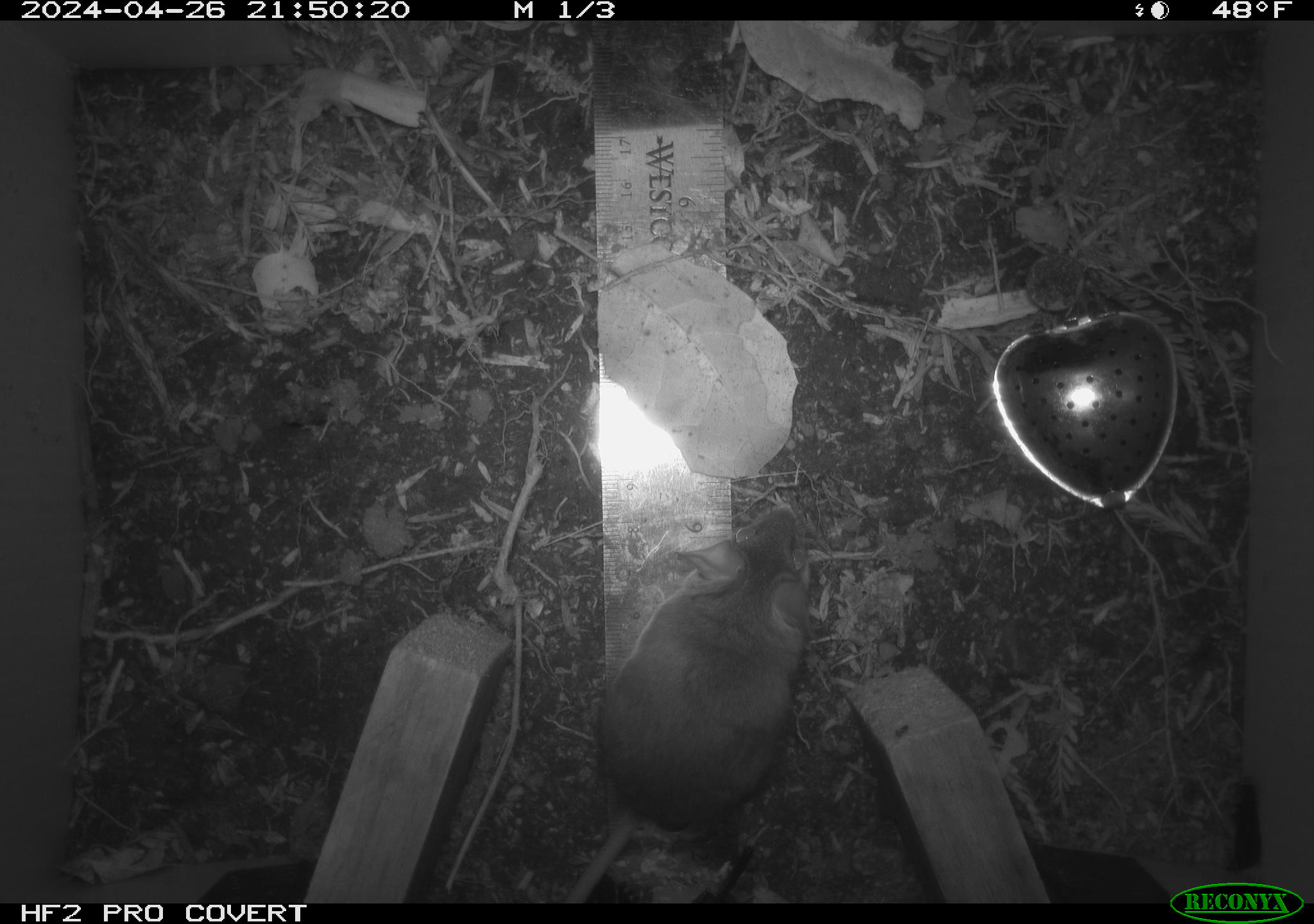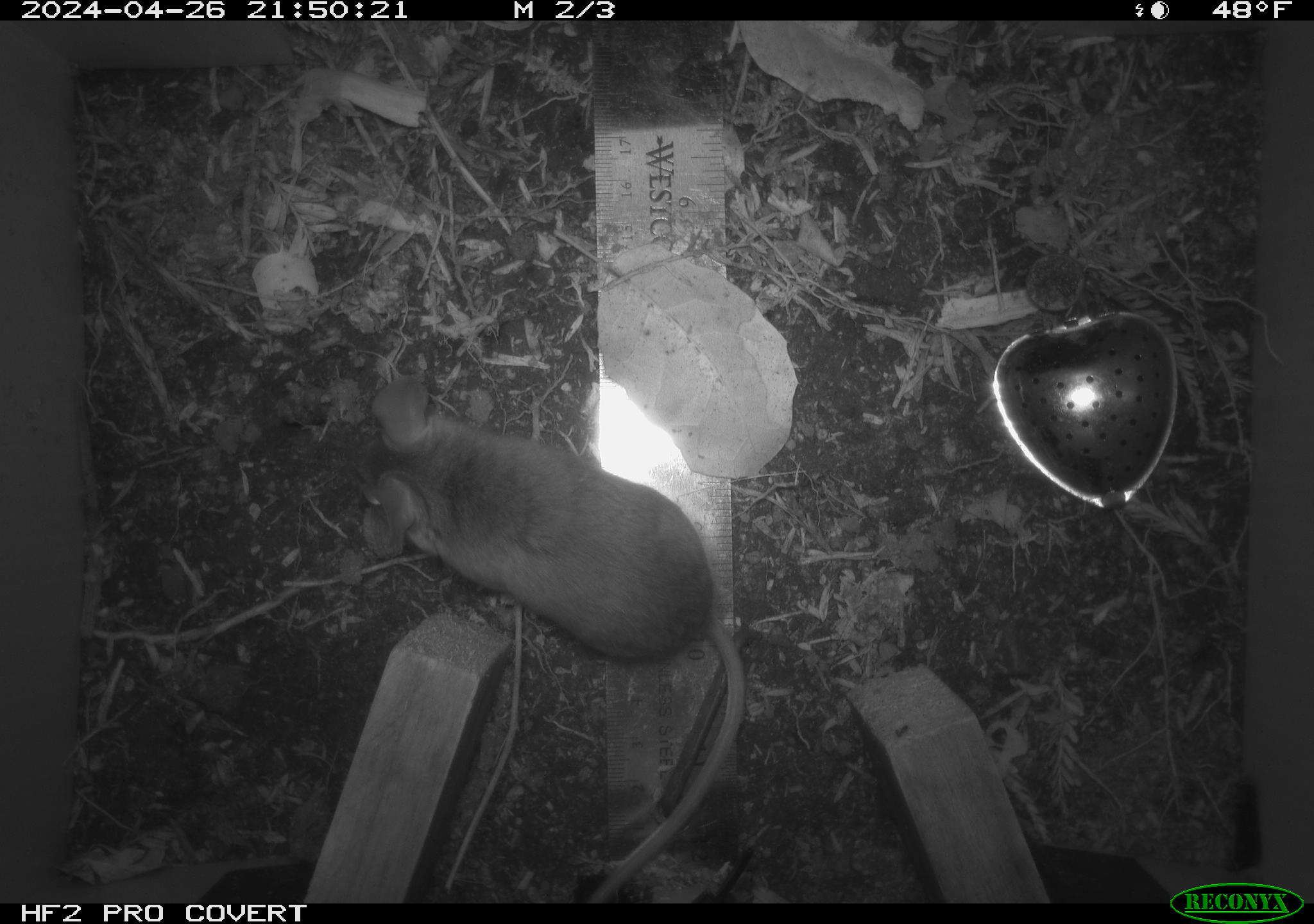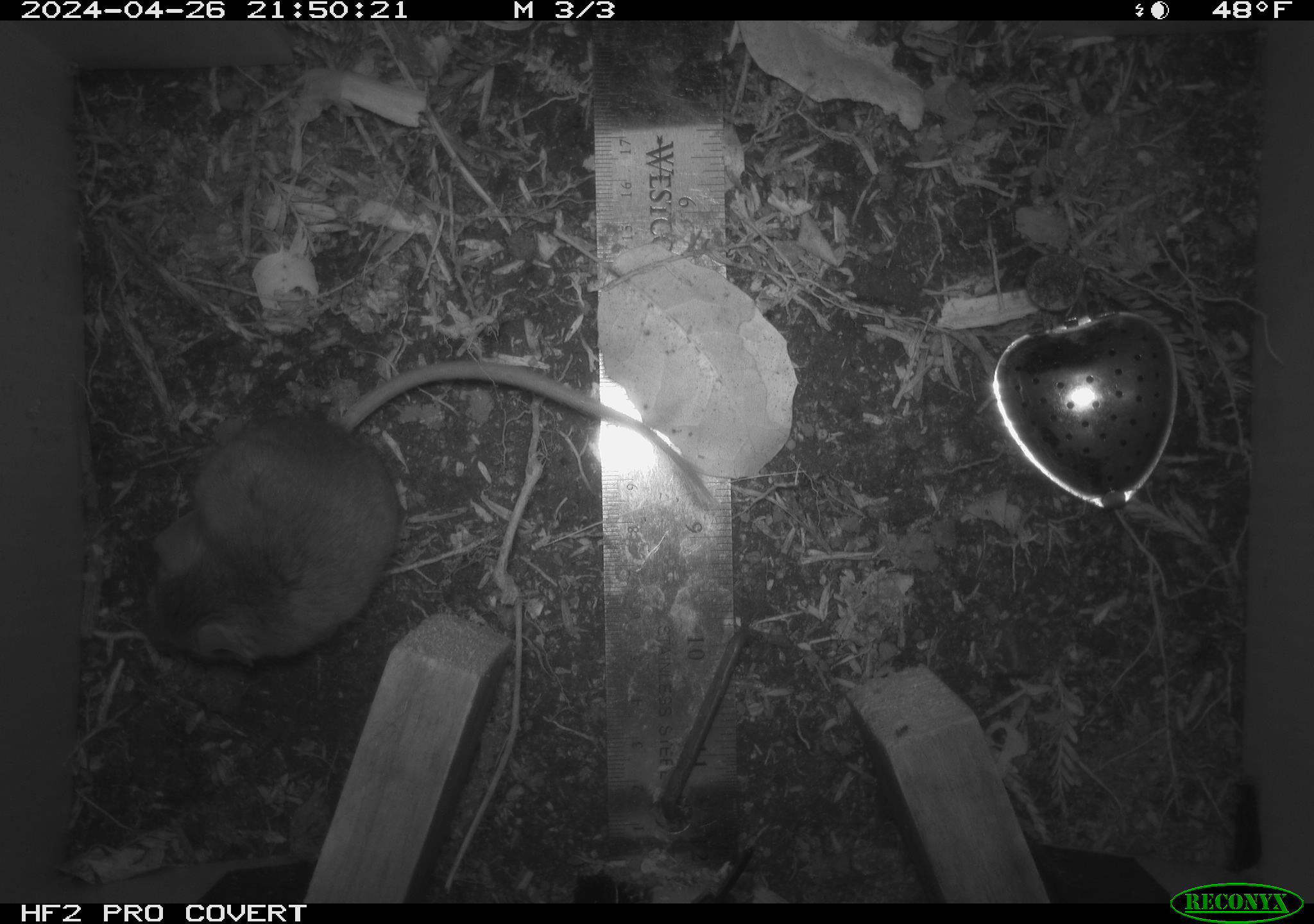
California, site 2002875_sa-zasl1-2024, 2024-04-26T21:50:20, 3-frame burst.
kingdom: Animalia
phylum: Chordata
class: Mammalia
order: Rodentia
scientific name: Rodentia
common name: rodent